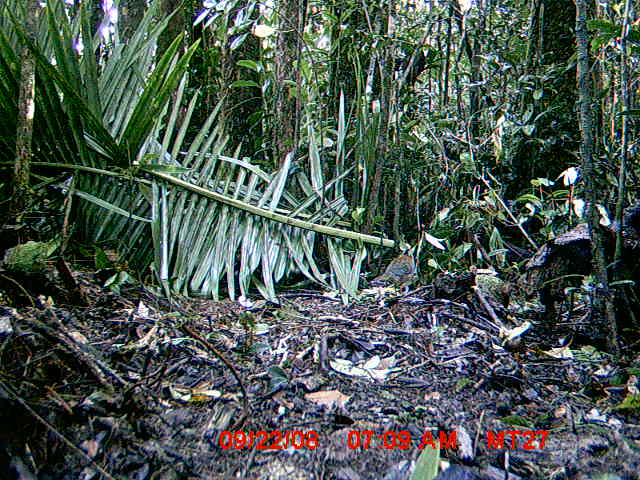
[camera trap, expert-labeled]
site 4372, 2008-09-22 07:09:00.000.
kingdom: Animalia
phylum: Chordata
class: Aves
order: Coraciiformes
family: Brachypteraciidae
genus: Brachypteracias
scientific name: Brachypteracias squamiger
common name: scaly ground-roller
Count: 1.